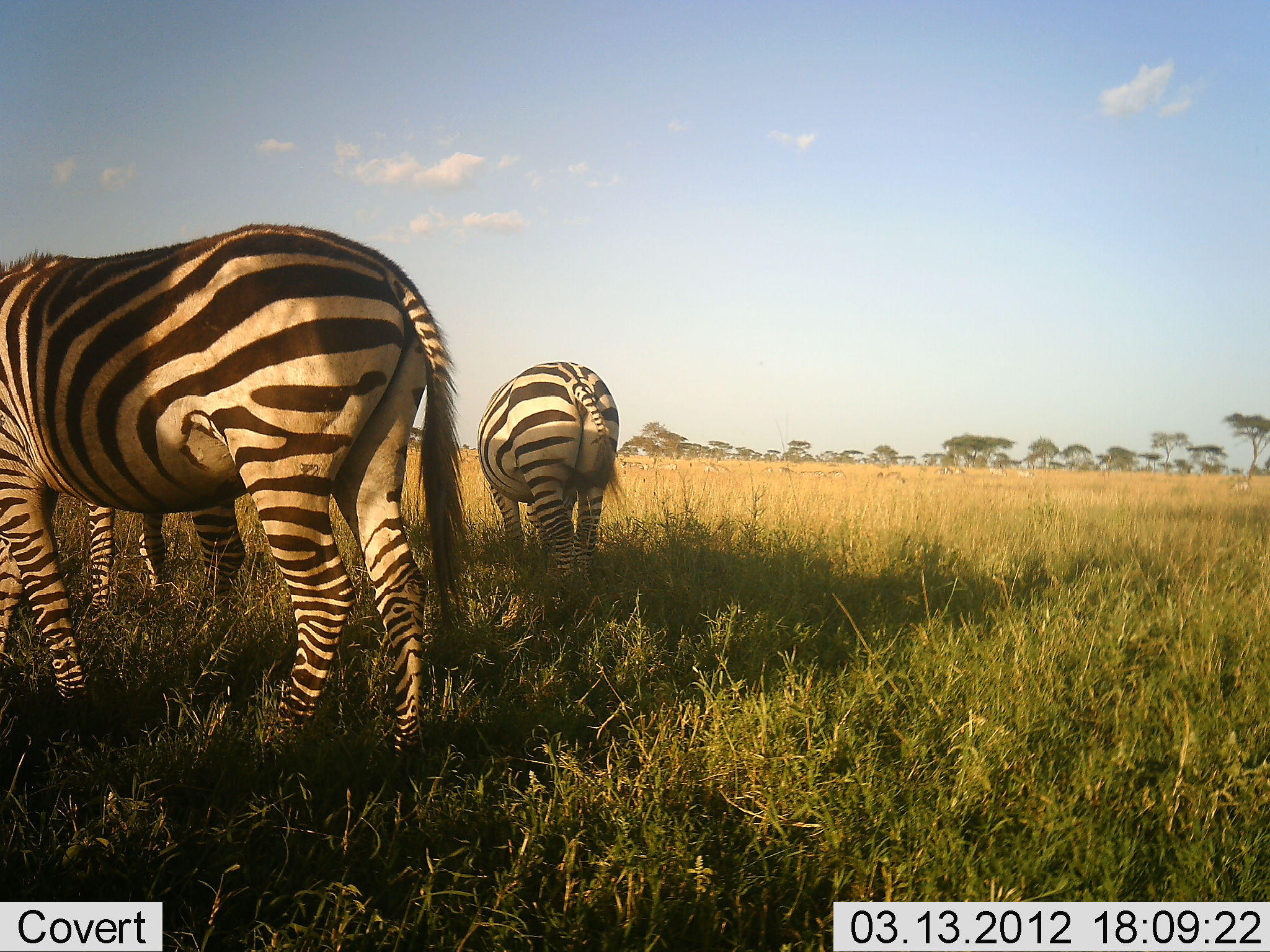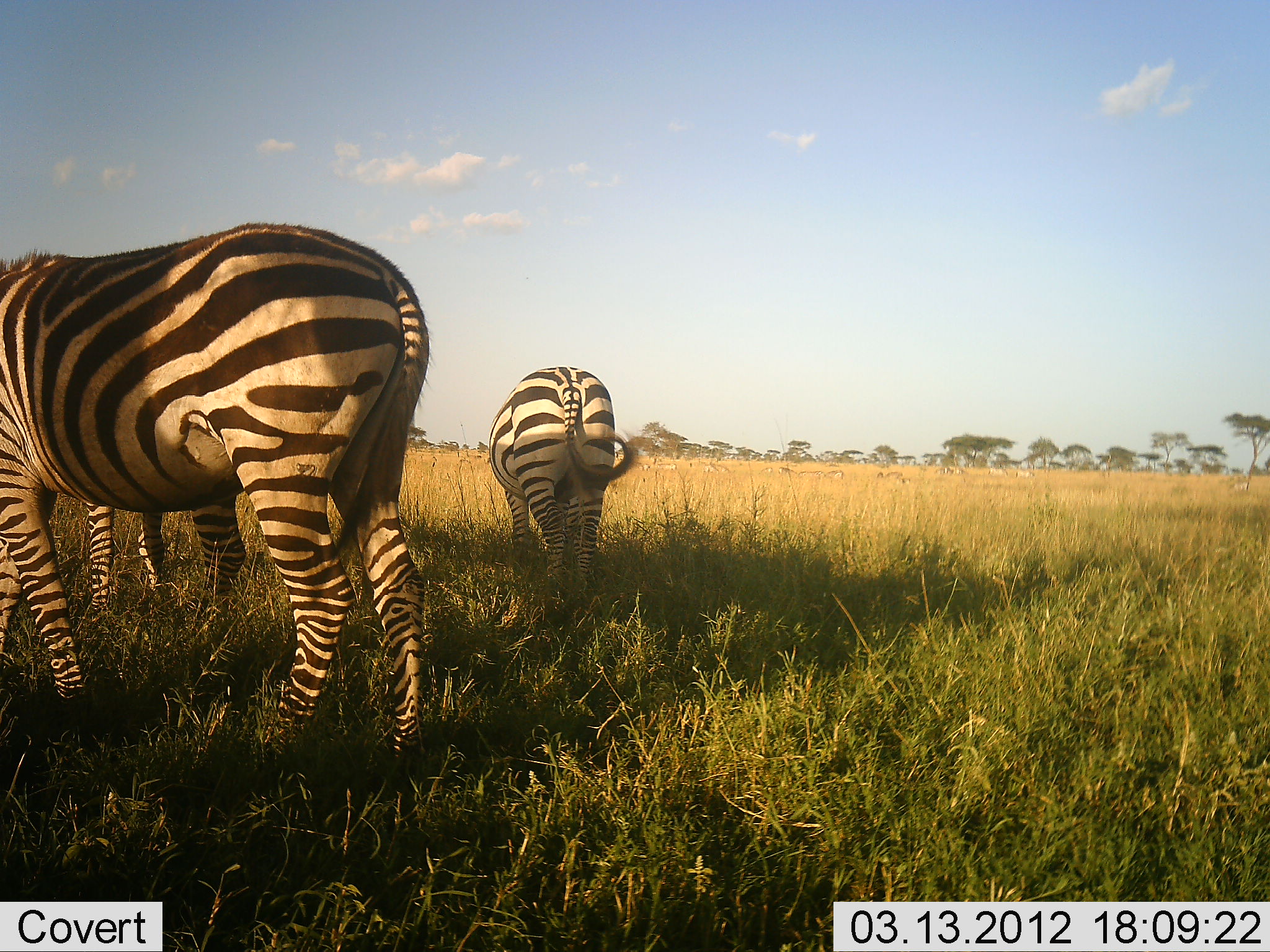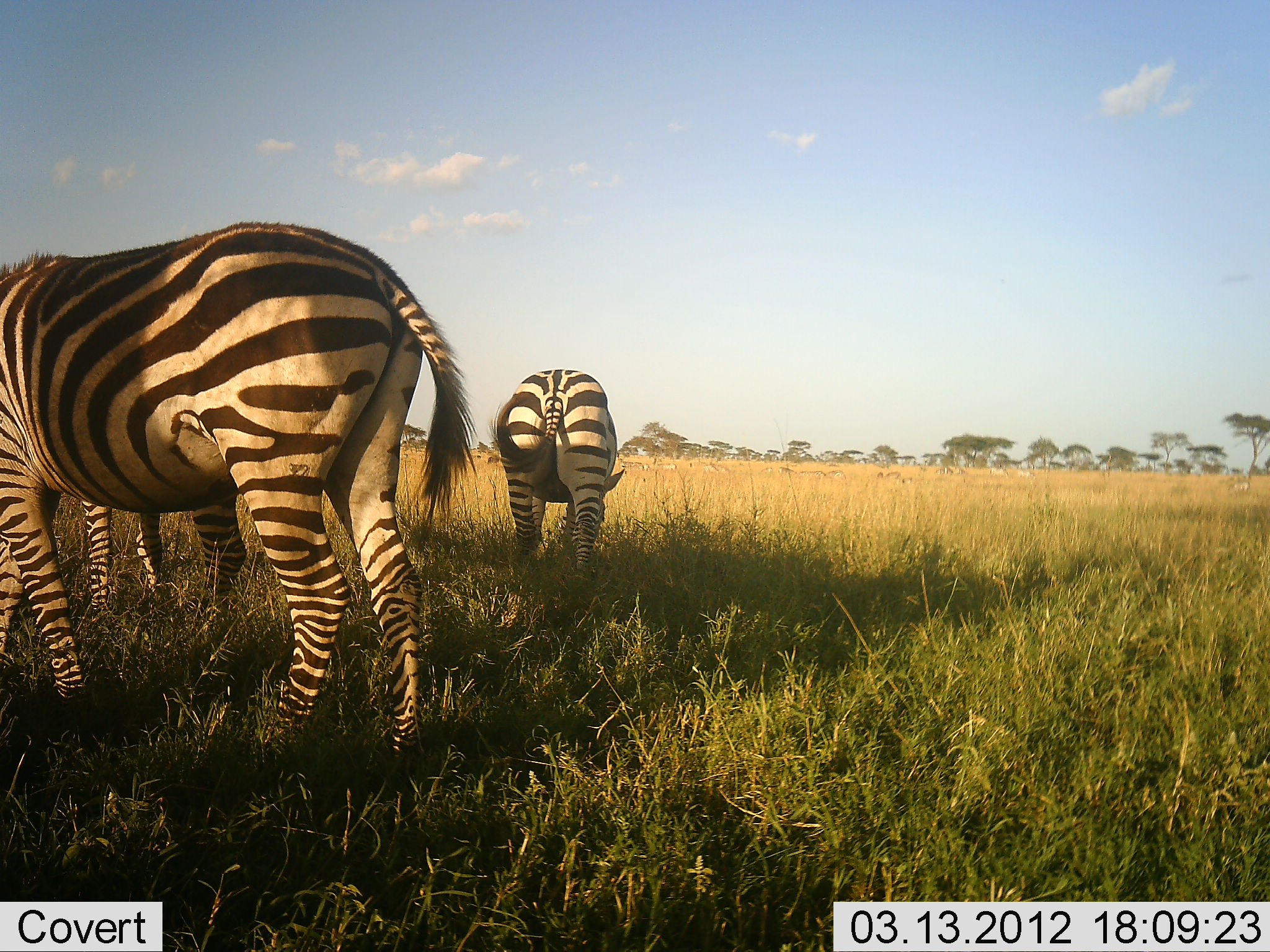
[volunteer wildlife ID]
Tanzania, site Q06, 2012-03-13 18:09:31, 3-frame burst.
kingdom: Animalia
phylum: Chordata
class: Mammalia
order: Perissodactyla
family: Equidae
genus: Equus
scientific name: Equus quagga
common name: plains zebra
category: zebra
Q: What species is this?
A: Zebra (plains zebra) (Equus quagga).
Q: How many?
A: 3.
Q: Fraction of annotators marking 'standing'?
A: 47%.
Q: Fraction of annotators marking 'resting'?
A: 0%.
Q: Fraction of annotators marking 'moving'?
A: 0%.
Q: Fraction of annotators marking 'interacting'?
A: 0%.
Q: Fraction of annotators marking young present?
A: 0%.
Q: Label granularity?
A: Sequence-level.